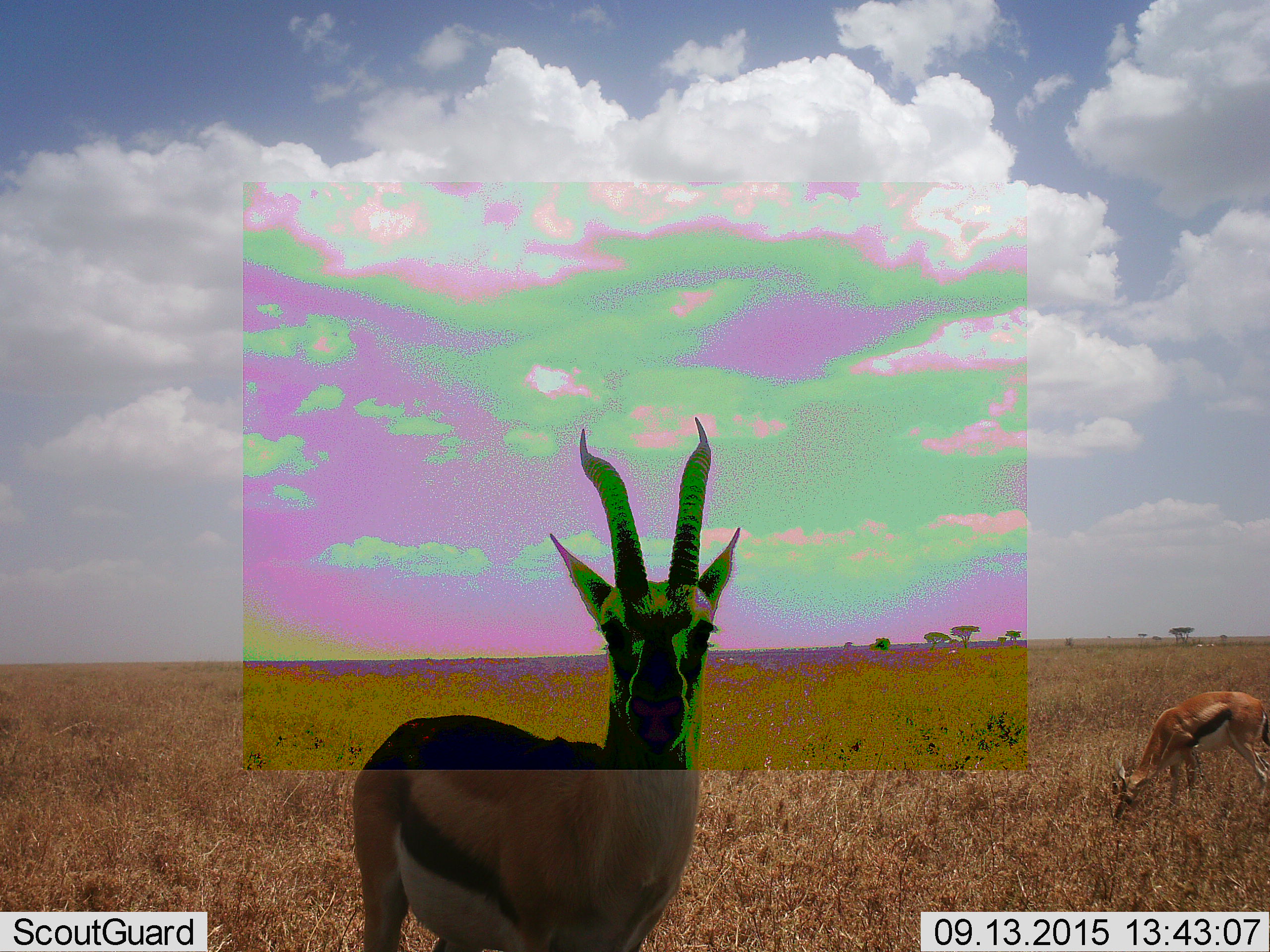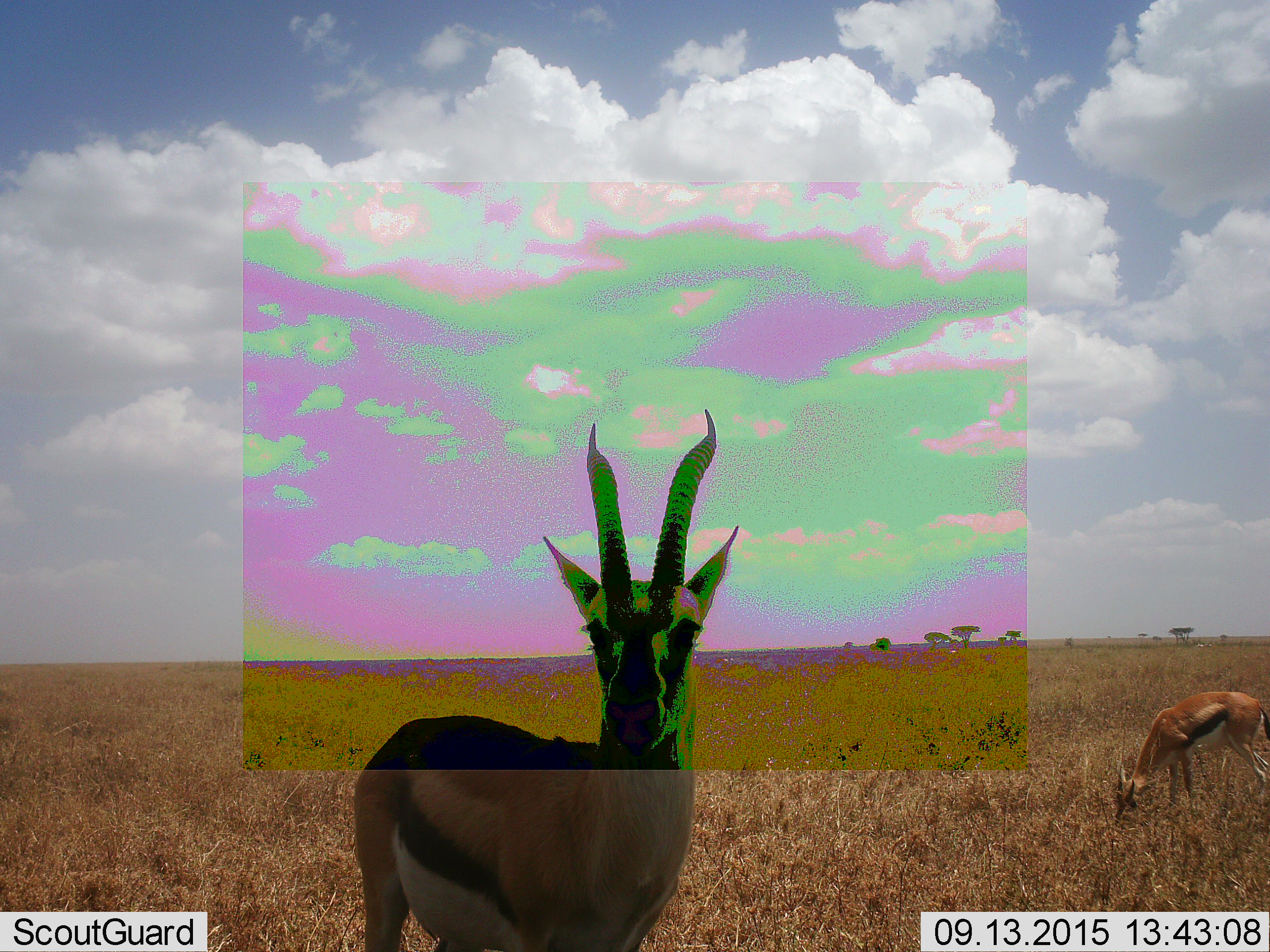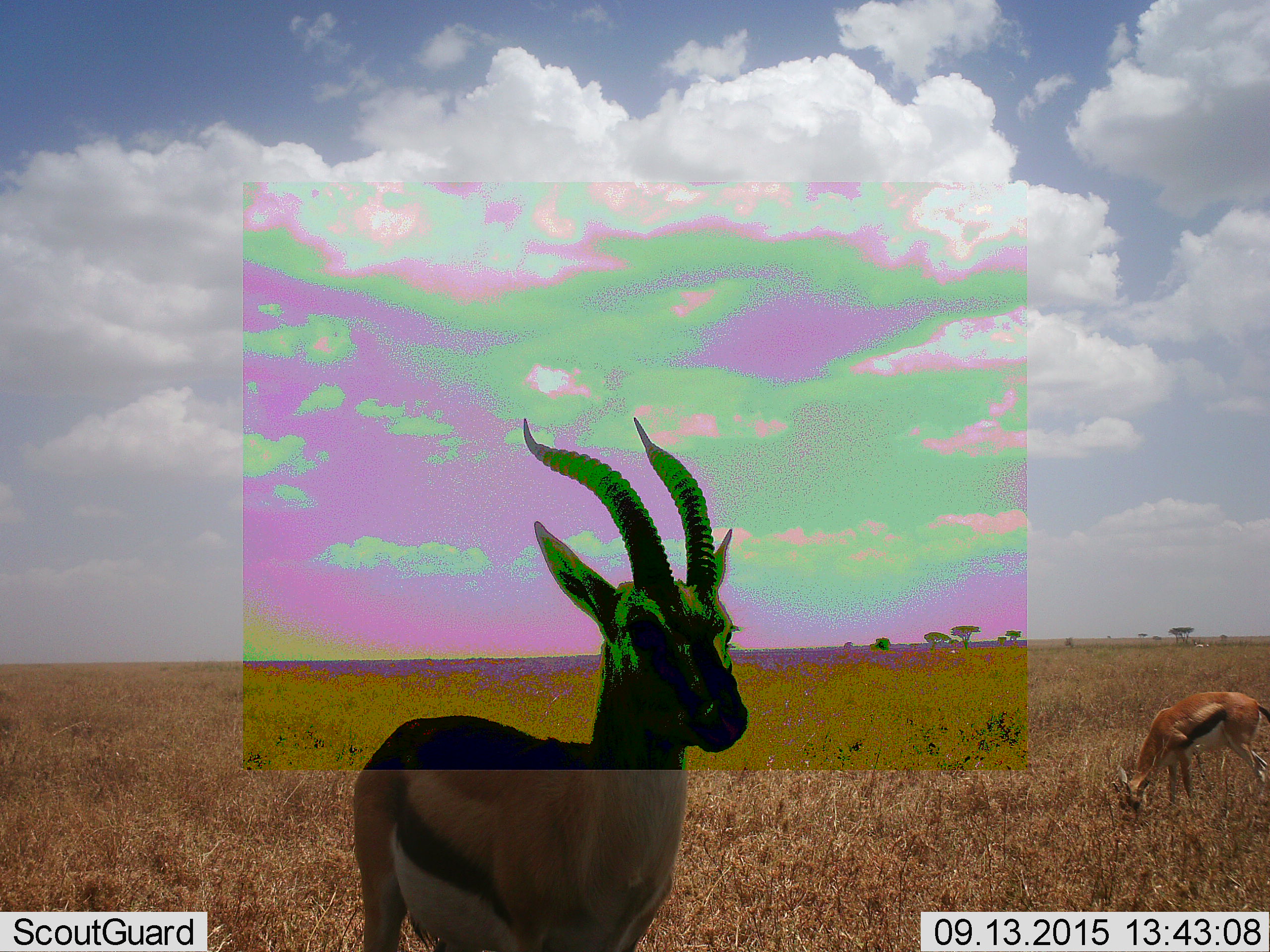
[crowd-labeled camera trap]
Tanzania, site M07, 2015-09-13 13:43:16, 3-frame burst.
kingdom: Animalia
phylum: Chordata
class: Mammalia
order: Artiodactyla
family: Bovidae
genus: Eudorcas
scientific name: Eudorcas thomsonii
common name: thomson's gazelle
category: gazellethomsons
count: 2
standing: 78%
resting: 0%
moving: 11%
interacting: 11%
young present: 11%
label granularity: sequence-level